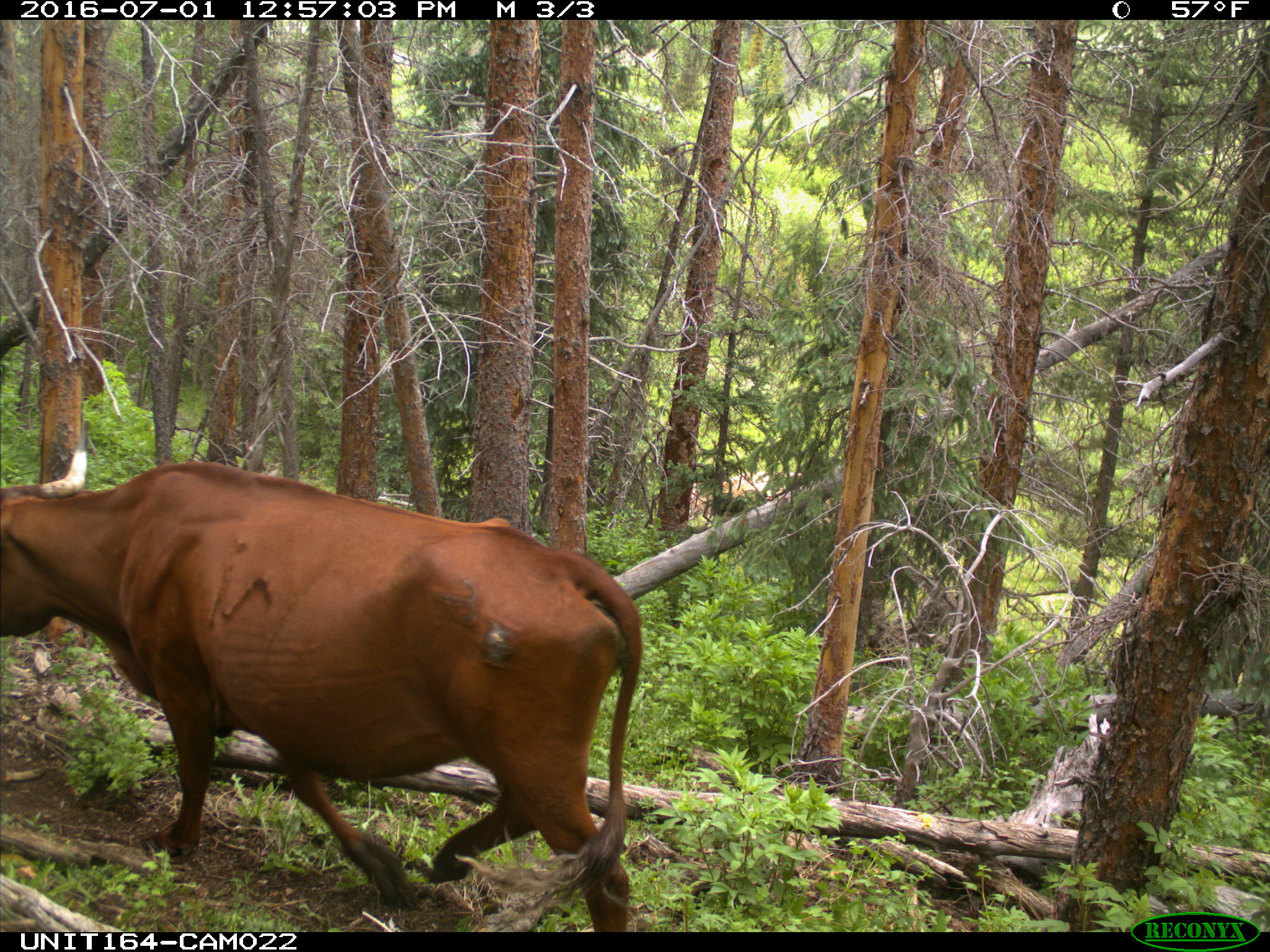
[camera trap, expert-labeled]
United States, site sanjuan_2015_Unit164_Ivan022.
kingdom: Animalia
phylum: Chordata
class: Mammalia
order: Artiodactyla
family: Bovidae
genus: Bos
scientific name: Bos taurus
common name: domestic cow